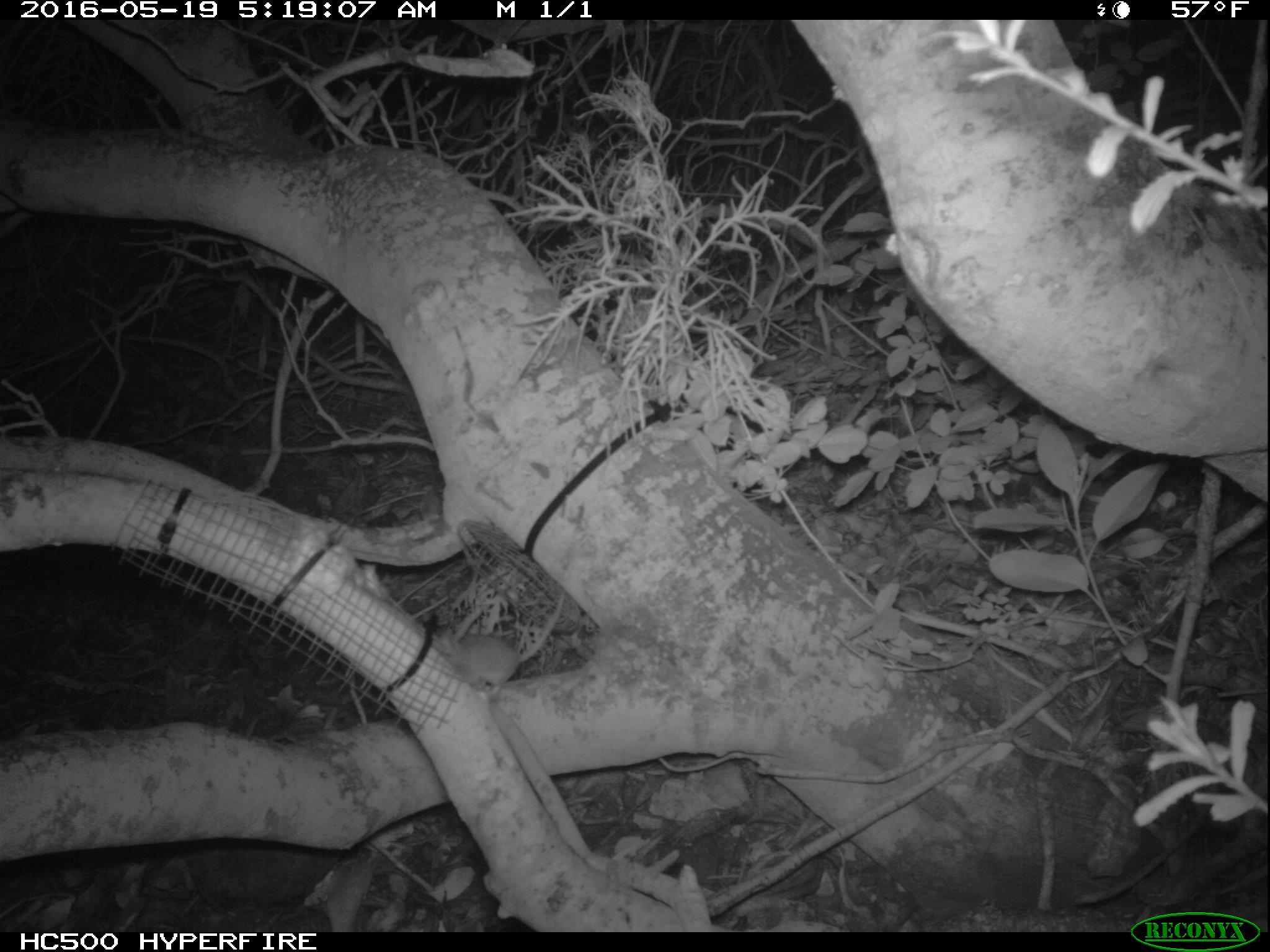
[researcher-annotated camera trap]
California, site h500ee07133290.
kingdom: Animalia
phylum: Chordata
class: Mammalia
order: Rodentia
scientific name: Rodentia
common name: rodent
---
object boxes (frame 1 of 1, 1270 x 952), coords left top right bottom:
rodent: 430 586 566 699